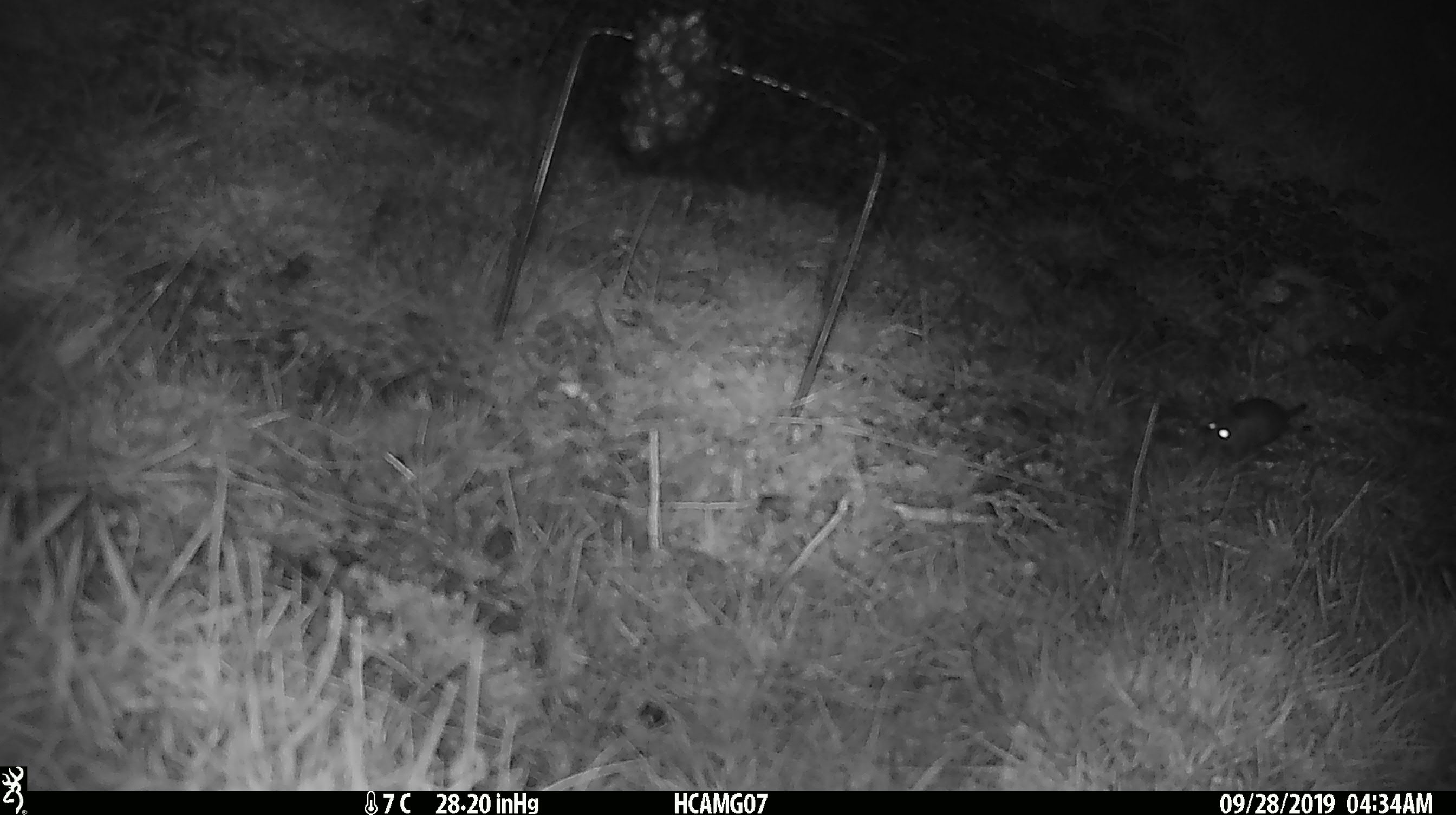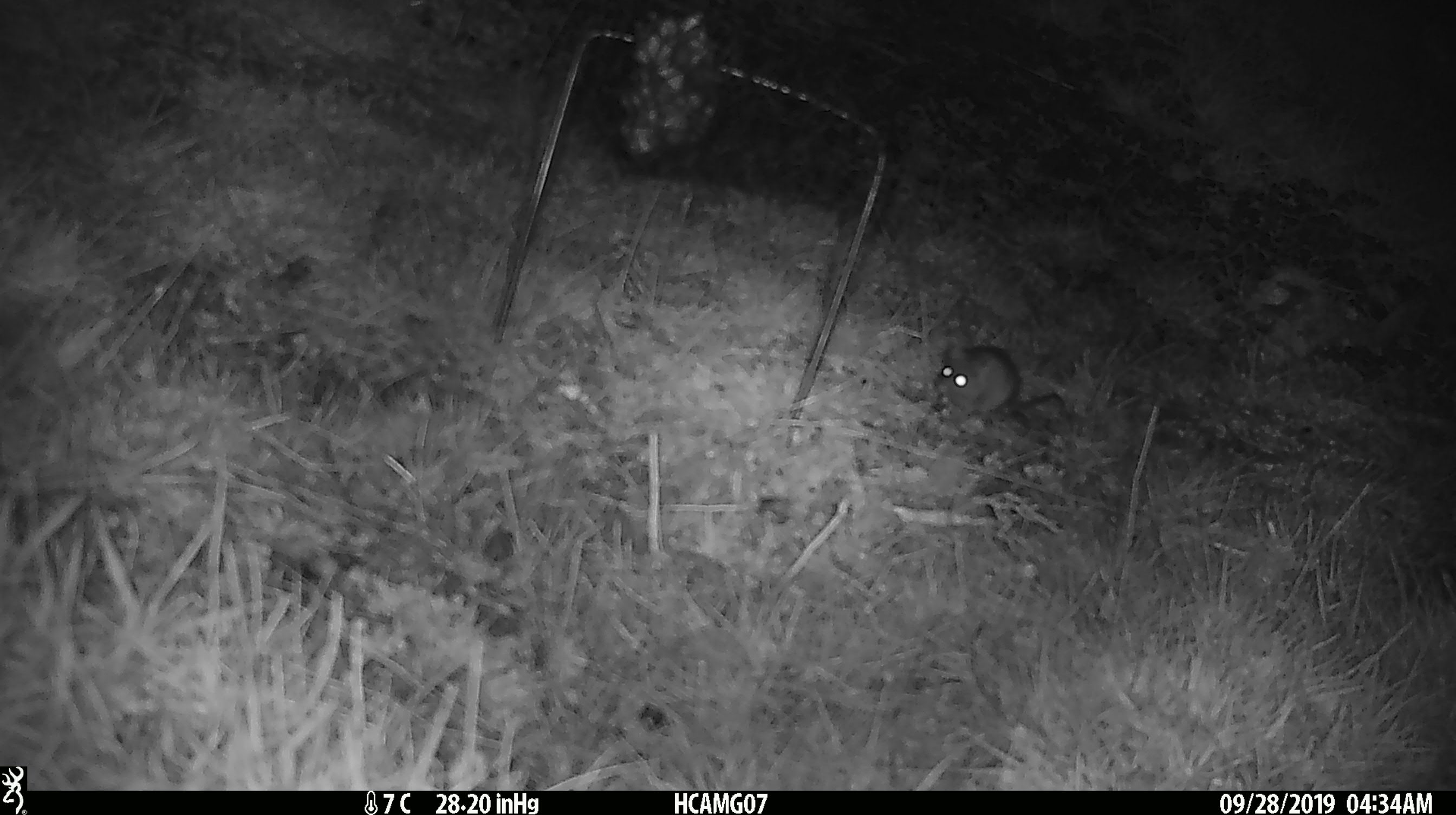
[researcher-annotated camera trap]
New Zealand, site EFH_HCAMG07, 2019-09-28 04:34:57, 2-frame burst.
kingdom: Animalia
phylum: Chordata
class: Mammalia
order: Rodentia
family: Muridae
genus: Mus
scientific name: Mus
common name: mouse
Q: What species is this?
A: Mouse (Mus).